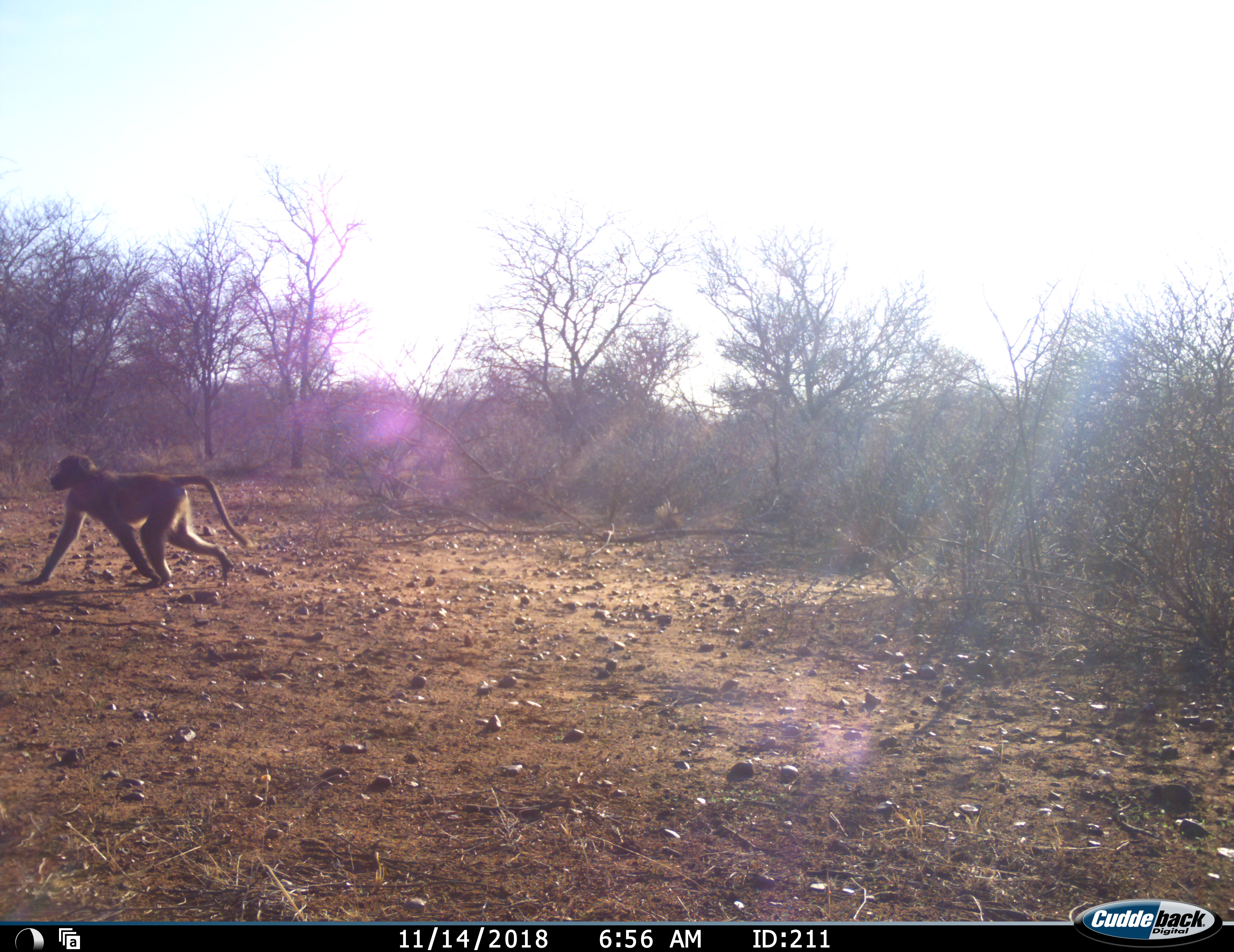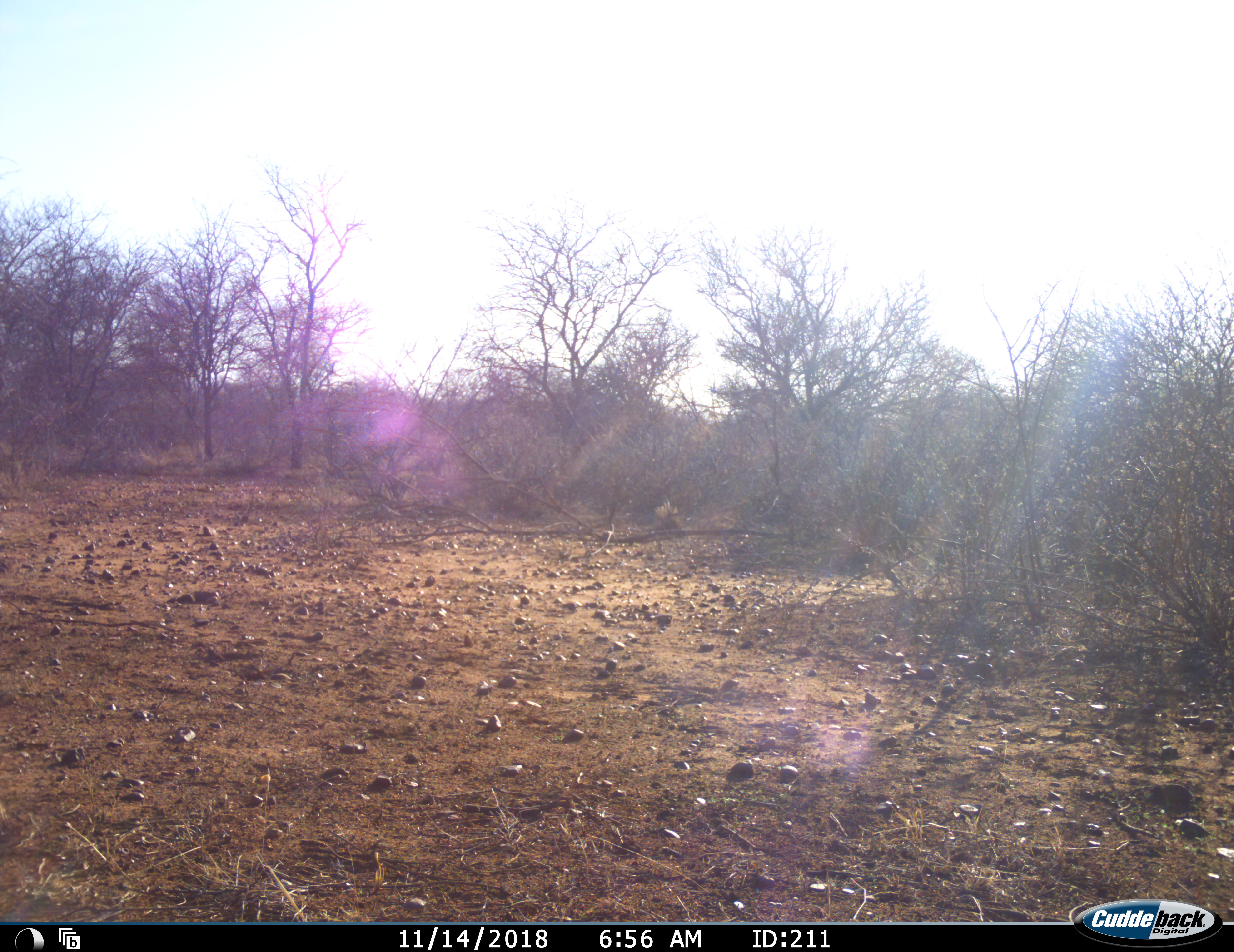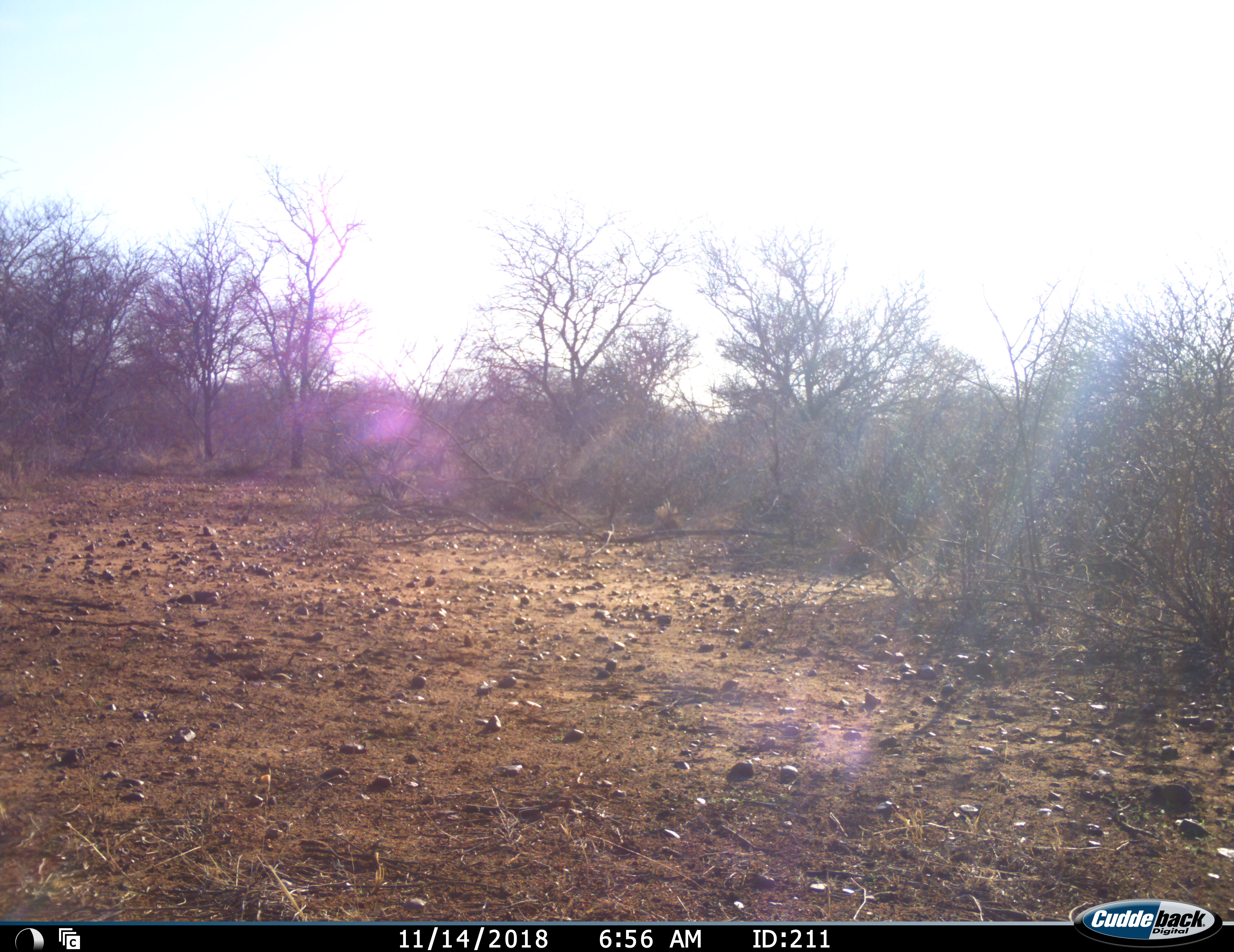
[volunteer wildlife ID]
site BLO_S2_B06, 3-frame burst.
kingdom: Animalia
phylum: Chordata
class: Mammalia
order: Primates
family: Cercopithecidae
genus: Papio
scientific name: Papio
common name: baboon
Baboon (Papio), count 1. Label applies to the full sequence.